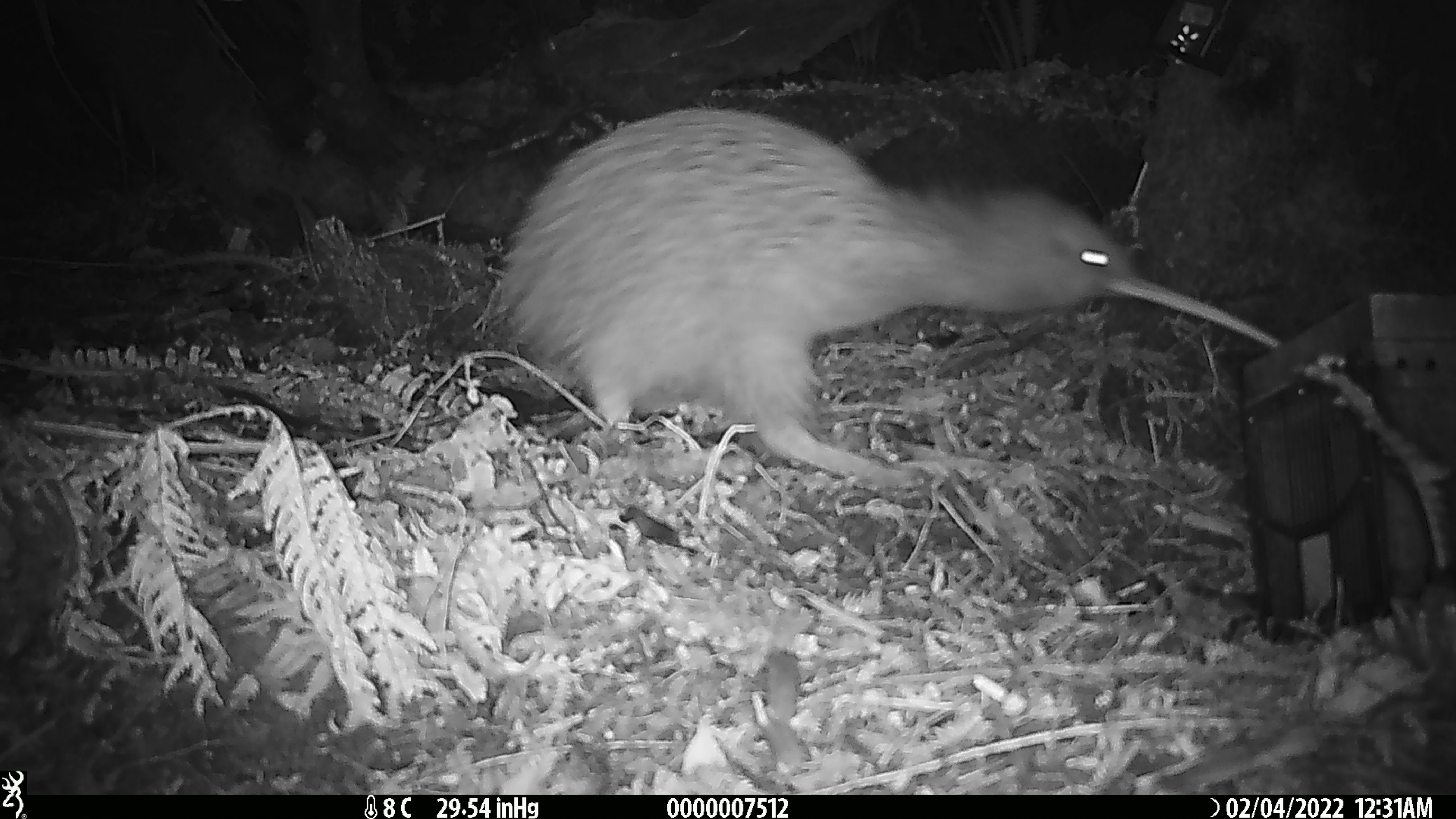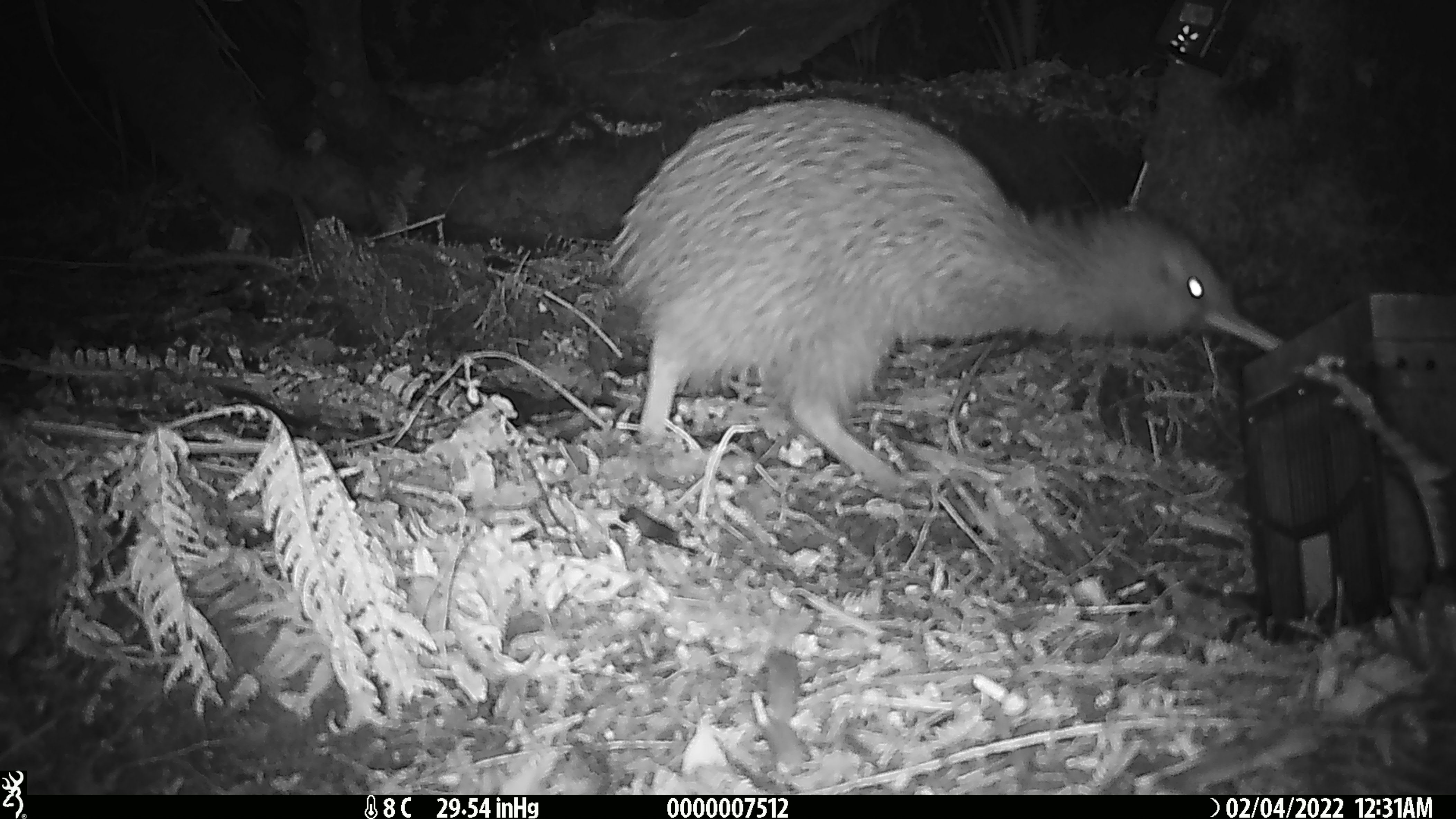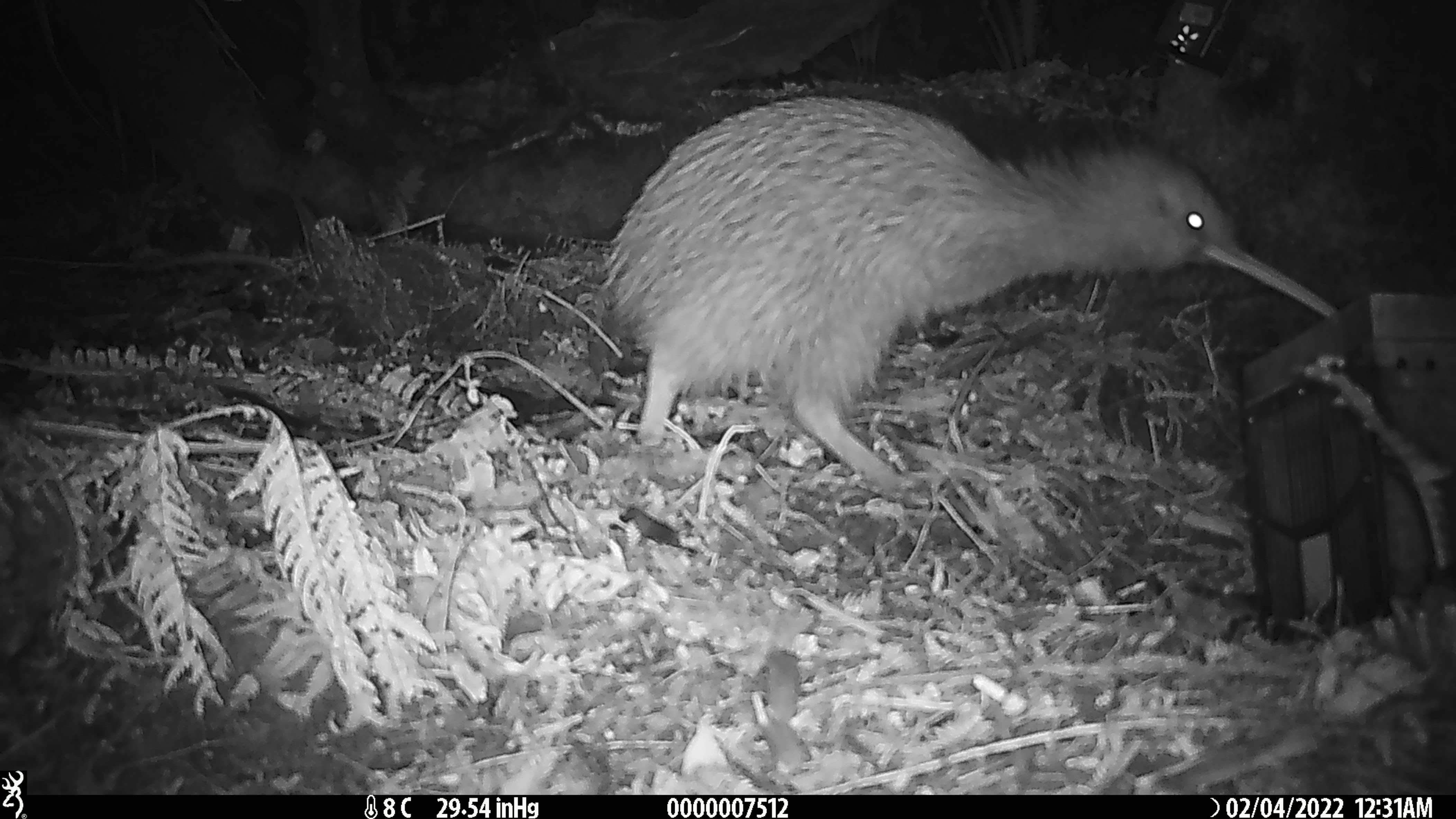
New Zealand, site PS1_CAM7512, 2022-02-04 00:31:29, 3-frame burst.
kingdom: Animalia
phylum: Chordata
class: Aves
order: Apterygiformes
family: Apterygidae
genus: Apteryx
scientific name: Apteryx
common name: kiwi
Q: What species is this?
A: Kiwi (Apteryx).